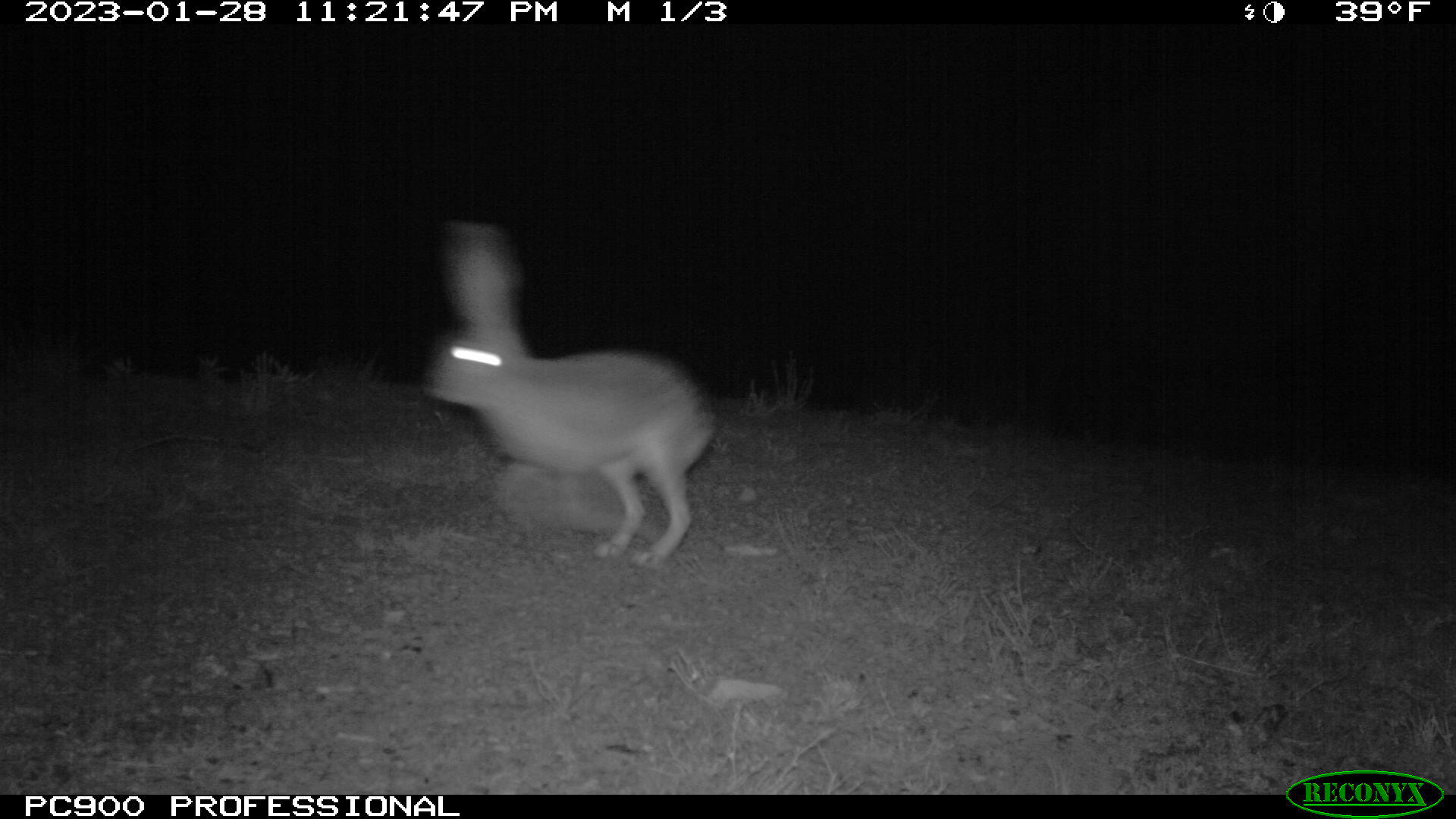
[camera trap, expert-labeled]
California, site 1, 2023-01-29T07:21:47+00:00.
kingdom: Animalia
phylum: Chordata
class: Mammalia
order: Lagomorpha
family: Leporidae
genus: Lepus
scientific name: Lepus californicus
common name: black-tailed jackrabbit